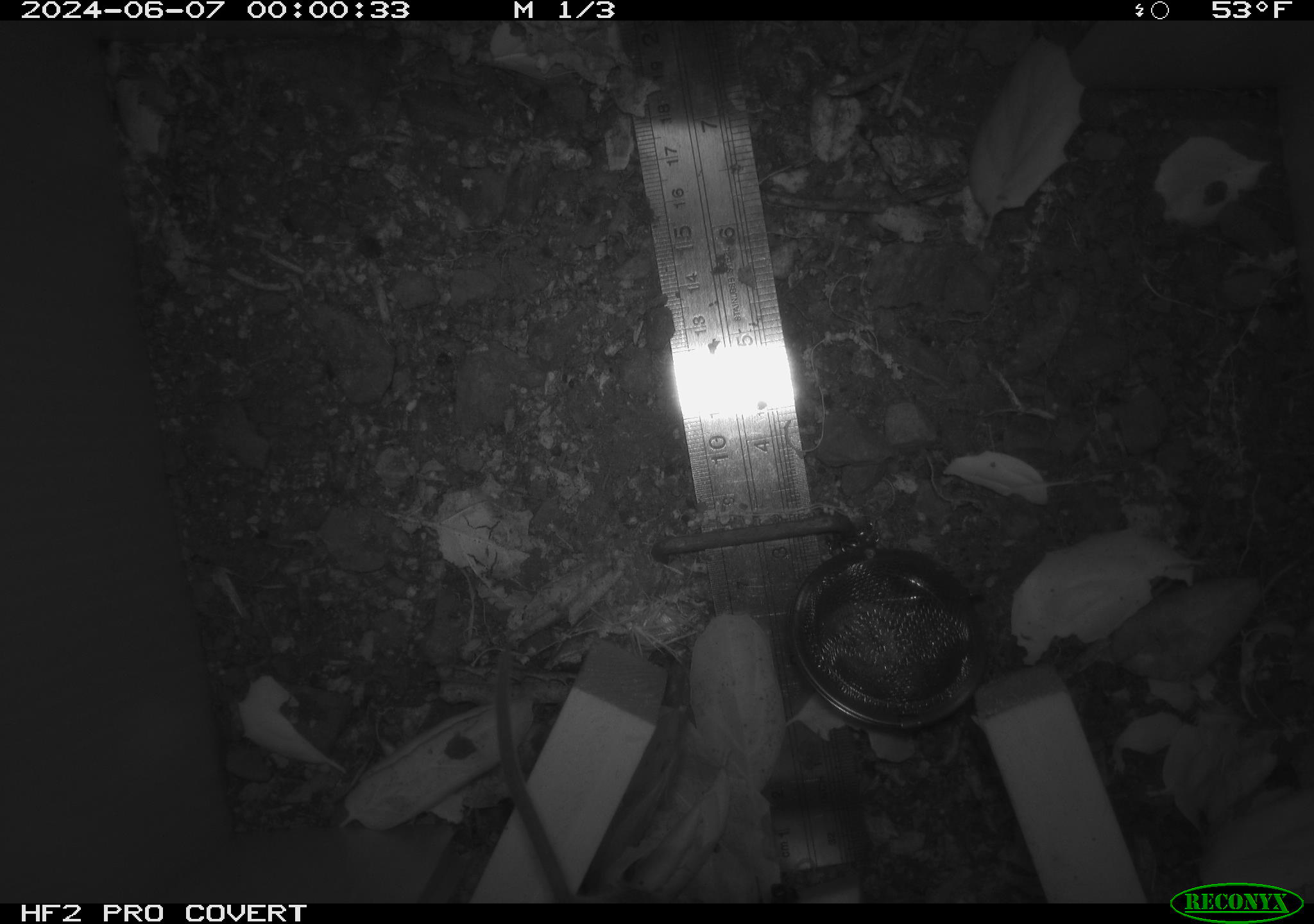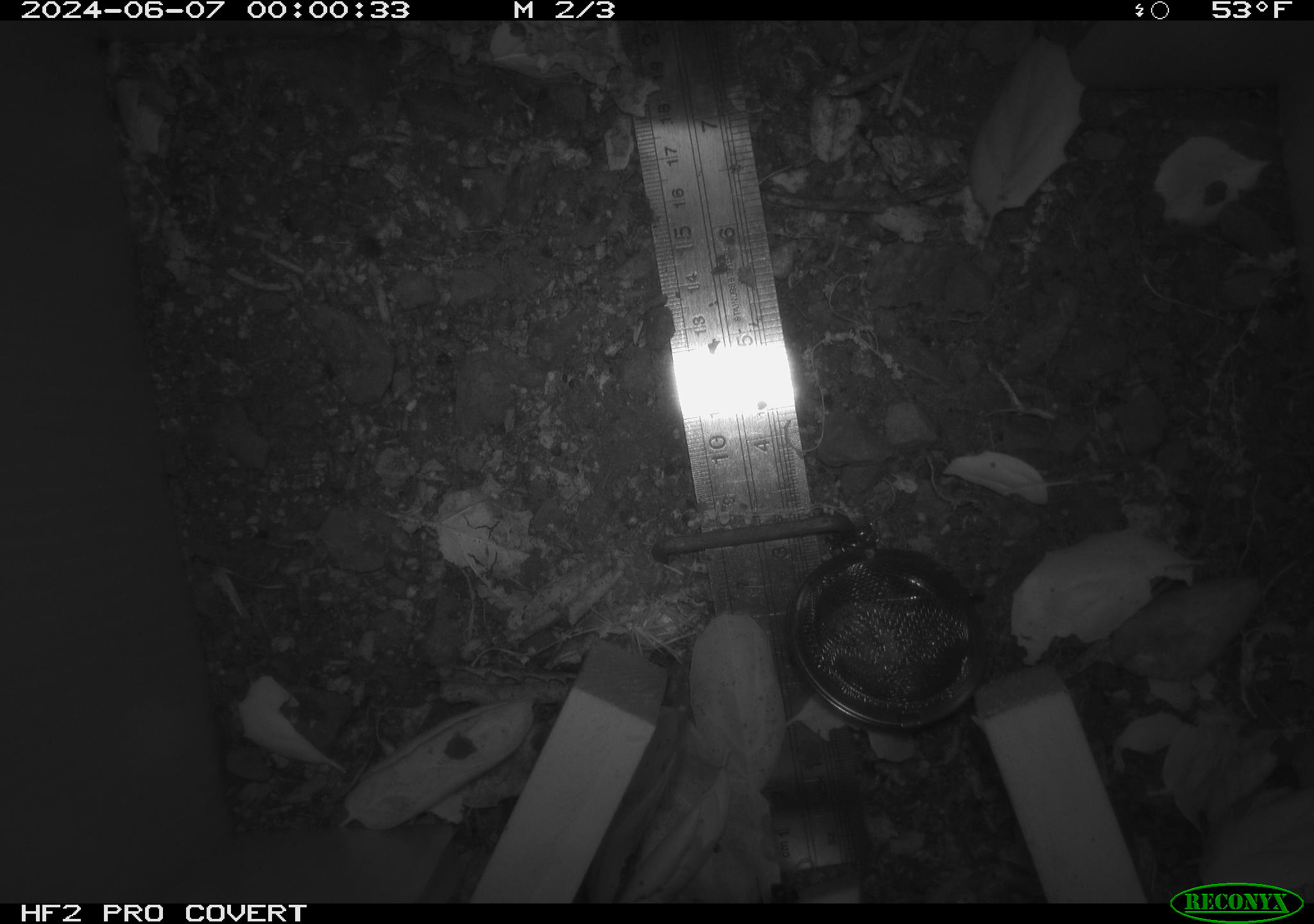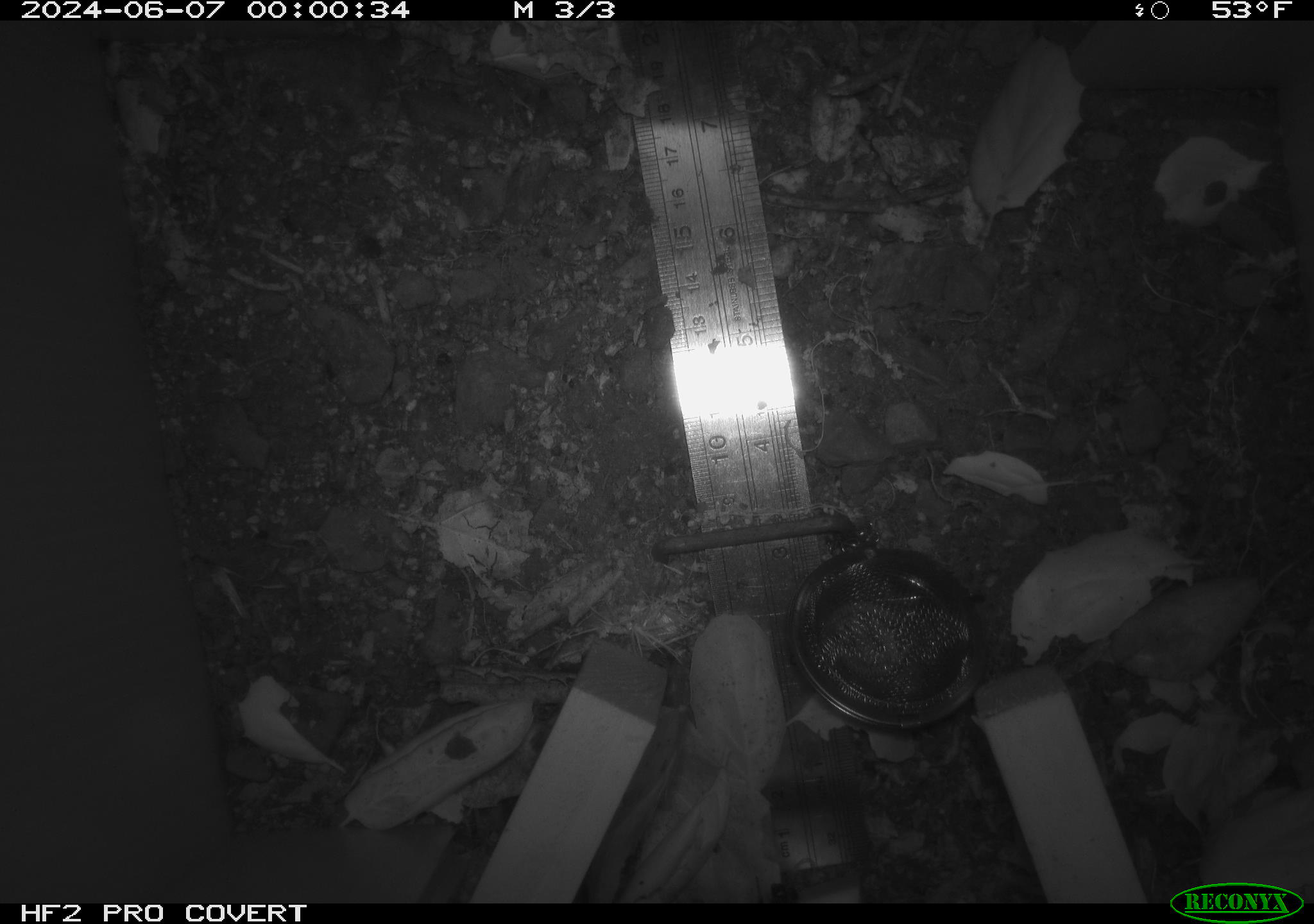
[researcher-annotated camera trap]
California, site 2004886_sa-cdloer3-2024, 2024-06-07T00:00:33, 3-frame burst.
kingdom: Animalia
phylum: Chordata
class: Mammalia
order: Rodentia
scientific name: Rodentia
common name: rodent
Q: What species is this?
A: Rodent (Rodentia).